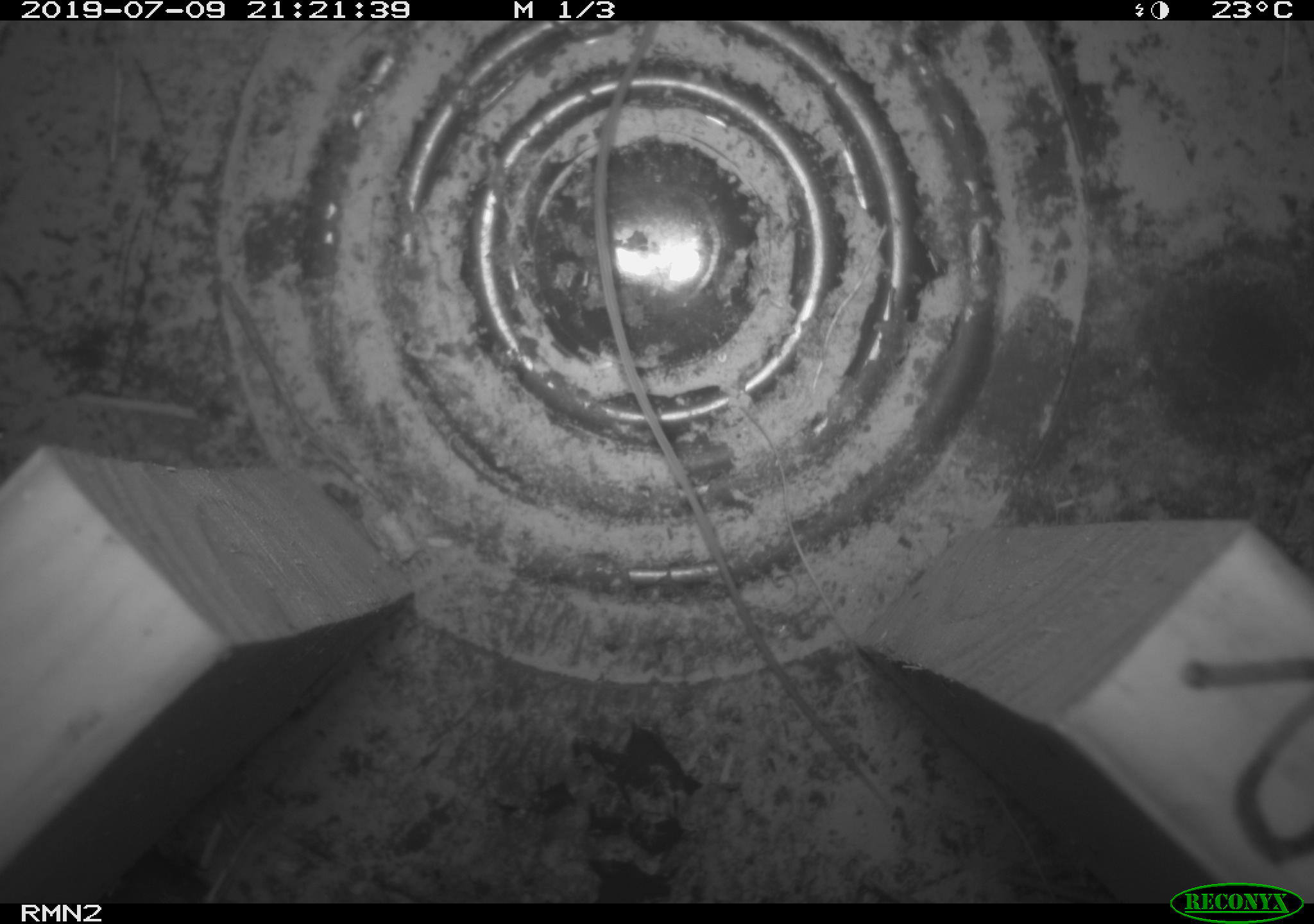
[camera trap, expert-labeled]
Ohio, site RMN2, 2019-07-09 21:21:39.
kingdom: Animalia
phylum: Chordata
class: Mammalia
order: Rodentia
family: Zapodidae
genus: Napaeozapus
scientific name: Napaeozapus insignis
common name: woodland jumping mouse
Woodland jumping mouse (Napaeozapus insignis).